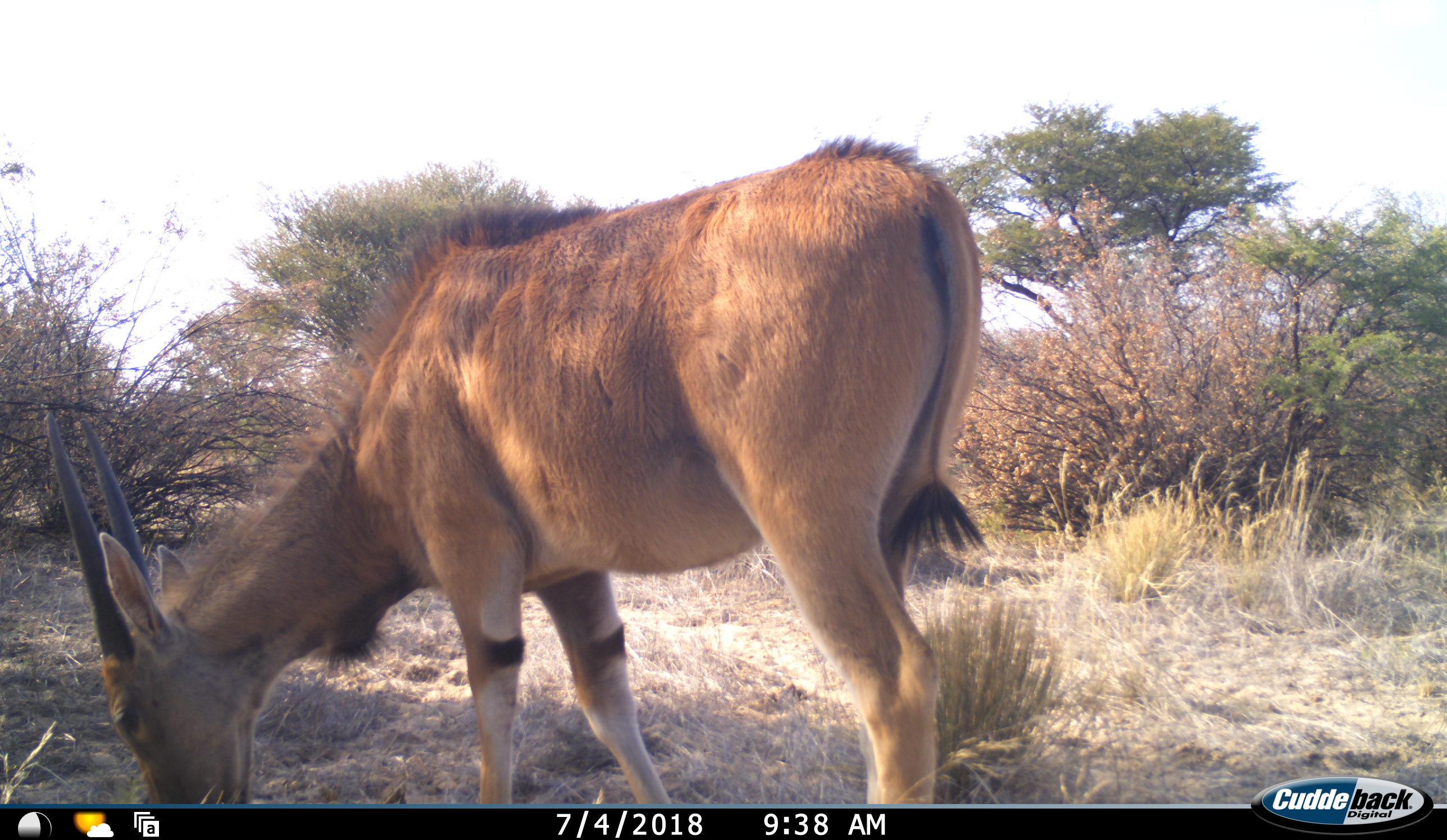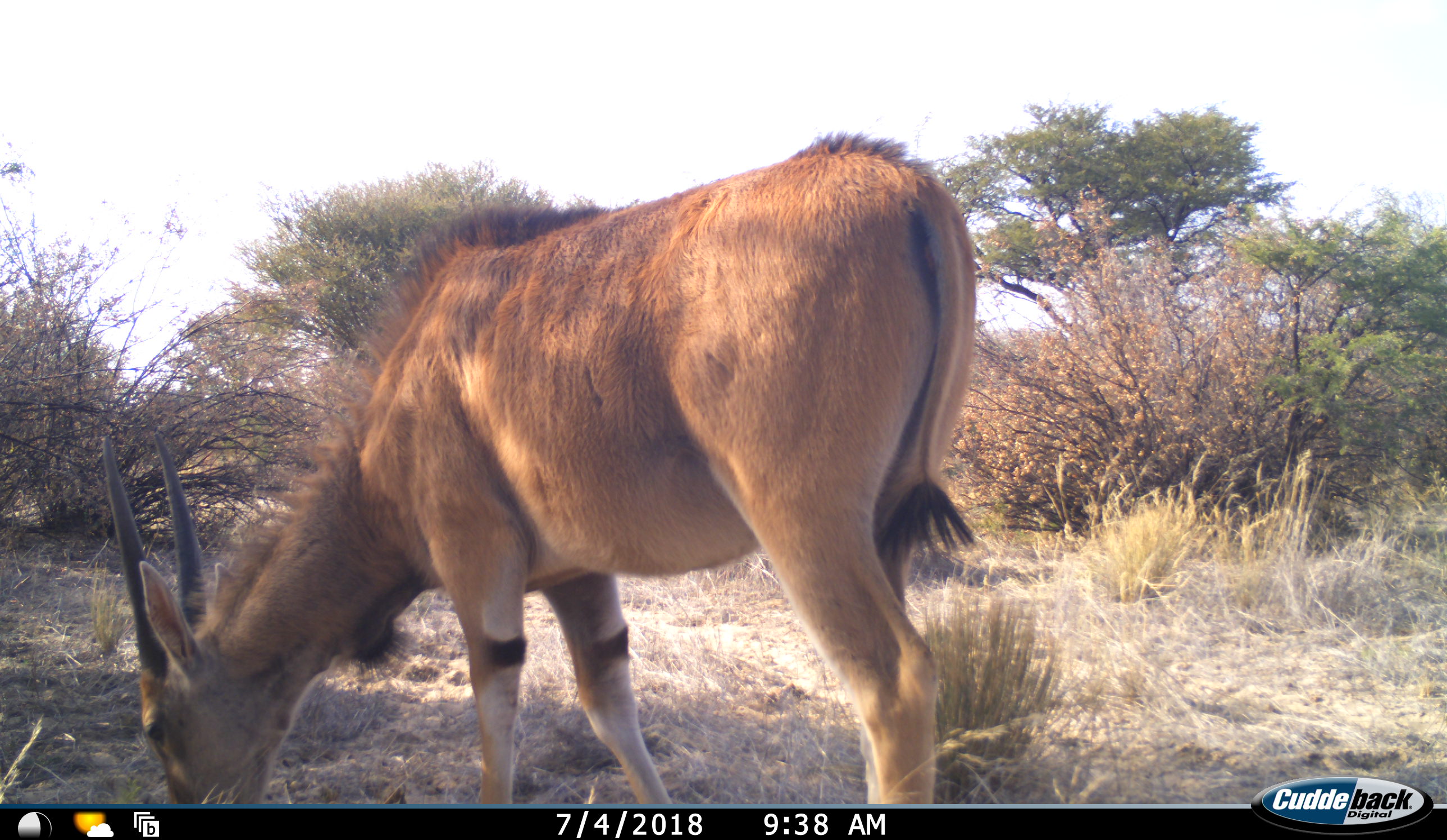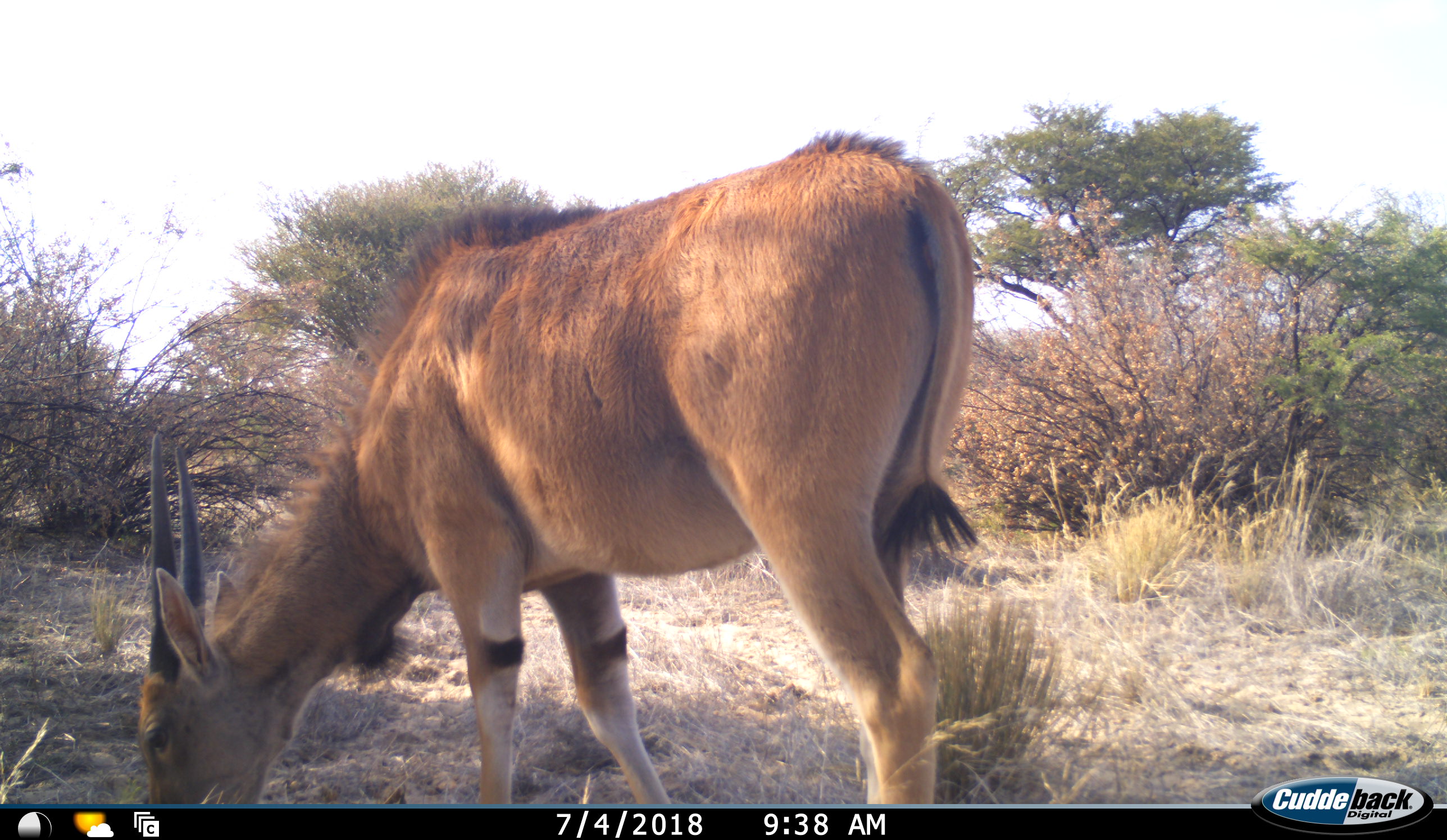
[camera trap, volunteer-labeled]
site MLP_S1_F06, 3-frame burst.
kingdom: Animalia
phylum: Chordata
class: Mammalia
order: Artiodactyla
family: Bovidae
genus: Tragelaphus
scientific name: Tragelaphus oryx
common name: eland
Eland (Tragelaphus oryx), count 1. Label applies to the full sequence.